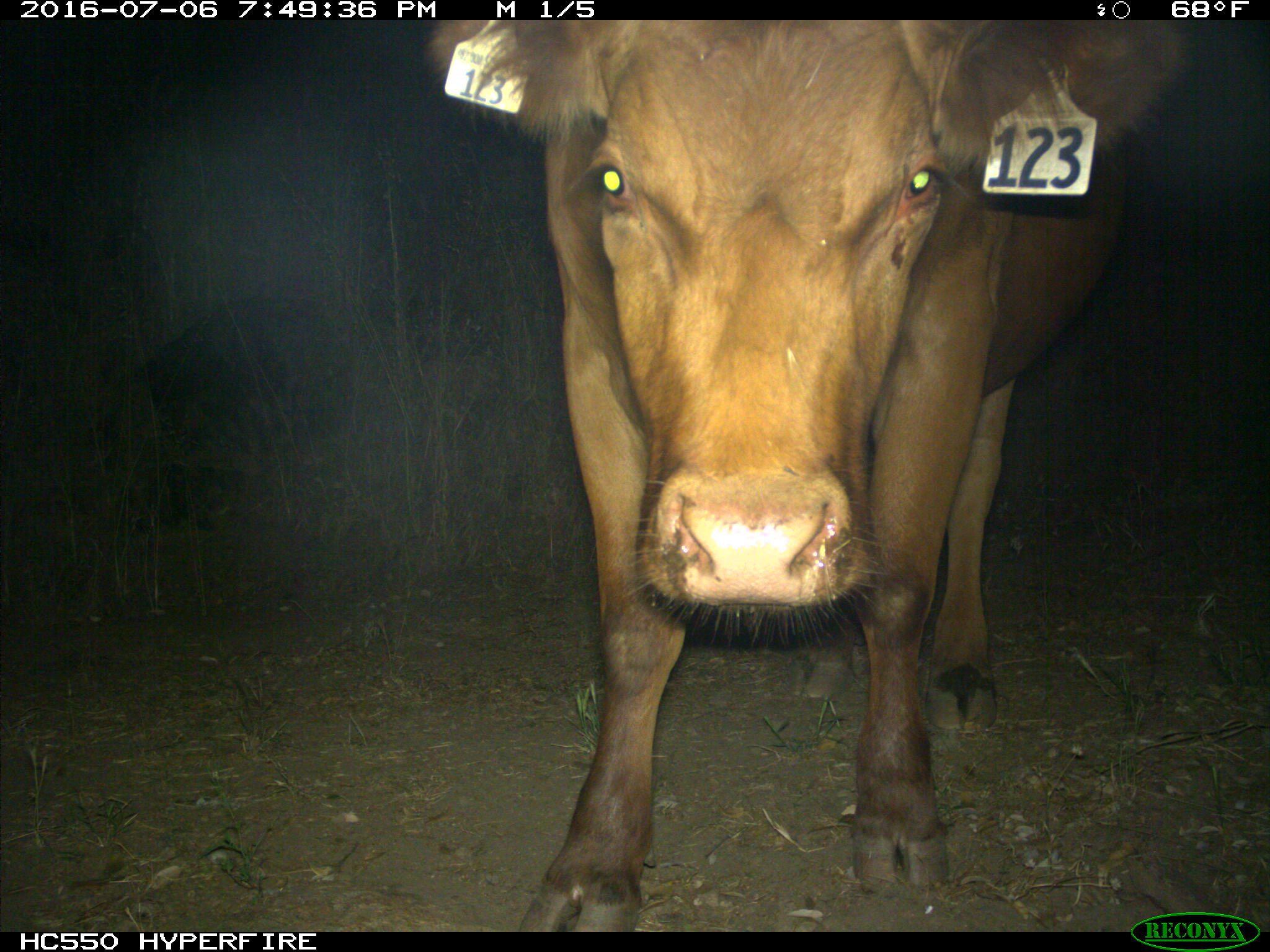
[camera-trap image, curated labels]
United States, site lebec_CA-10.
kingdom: Animalia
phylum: Chordata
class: Mammalia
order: Artiodactyla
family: Bovidae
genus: Bos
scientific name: Bos taurus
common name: domestic cow